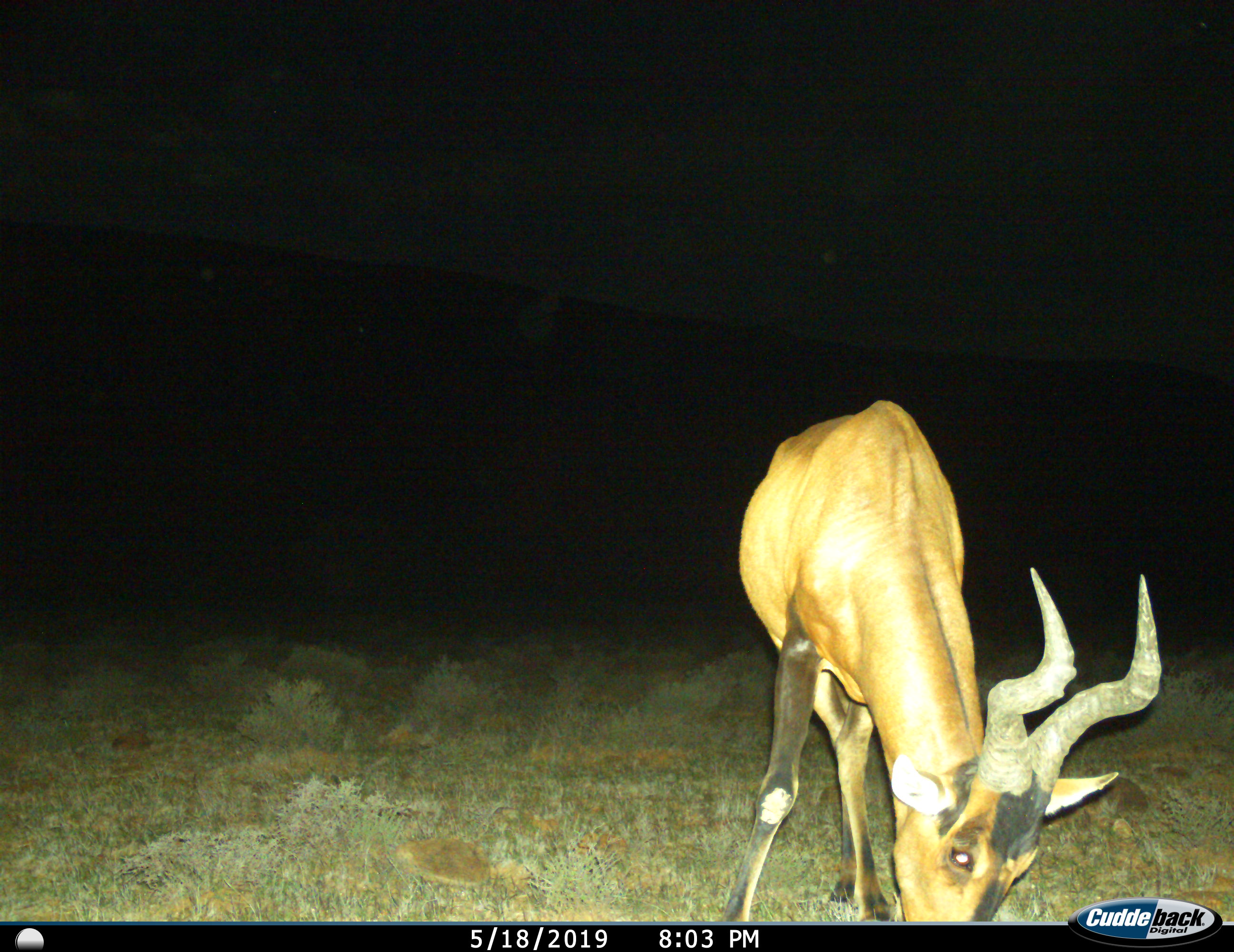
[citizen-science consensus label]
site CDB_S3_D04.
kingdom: Animalia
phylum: Chordata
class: Mammalia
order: Artiodactyla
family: Bovidae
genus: Alcelaphus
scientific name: Alcelaphus buselaphus caama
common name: red hartebeest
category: hartebeestred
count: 1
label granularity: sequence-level